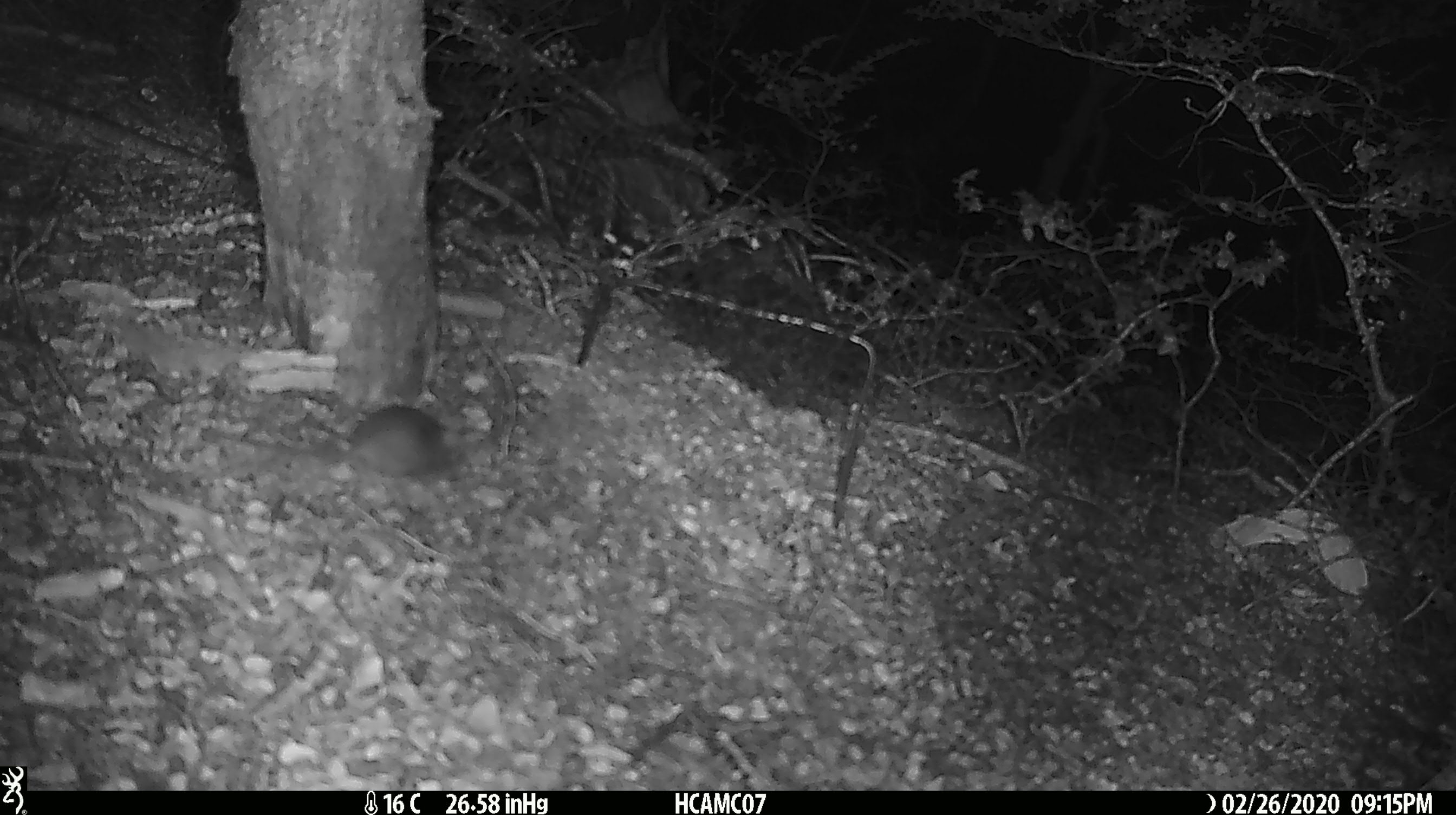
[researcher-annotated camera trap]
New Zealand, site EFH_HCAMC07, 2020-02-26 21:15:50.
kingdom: Animalia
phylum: Chordata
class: Mammalia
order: Rodentia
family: Muridae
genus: Mus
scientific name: Mus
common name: mouse